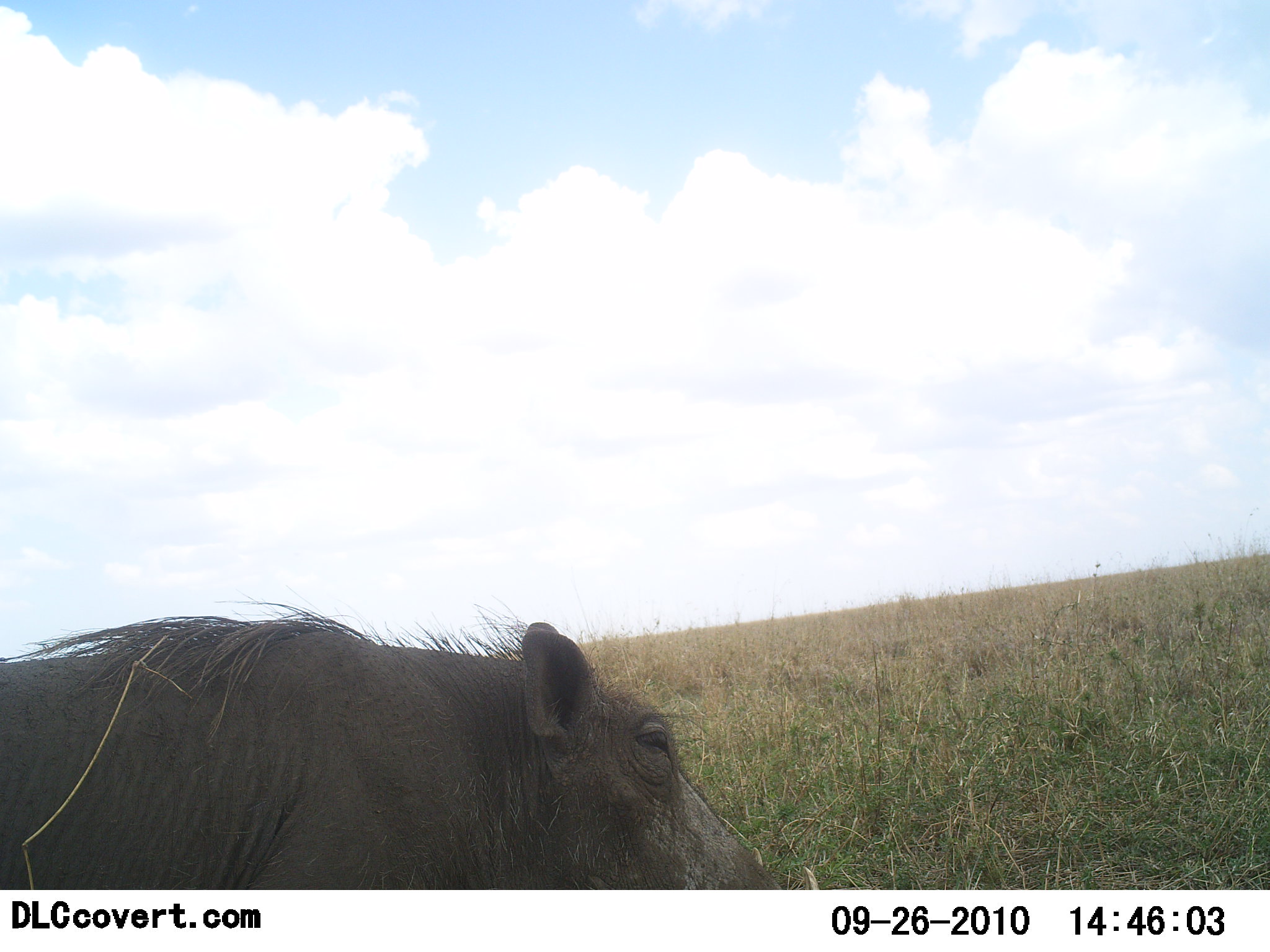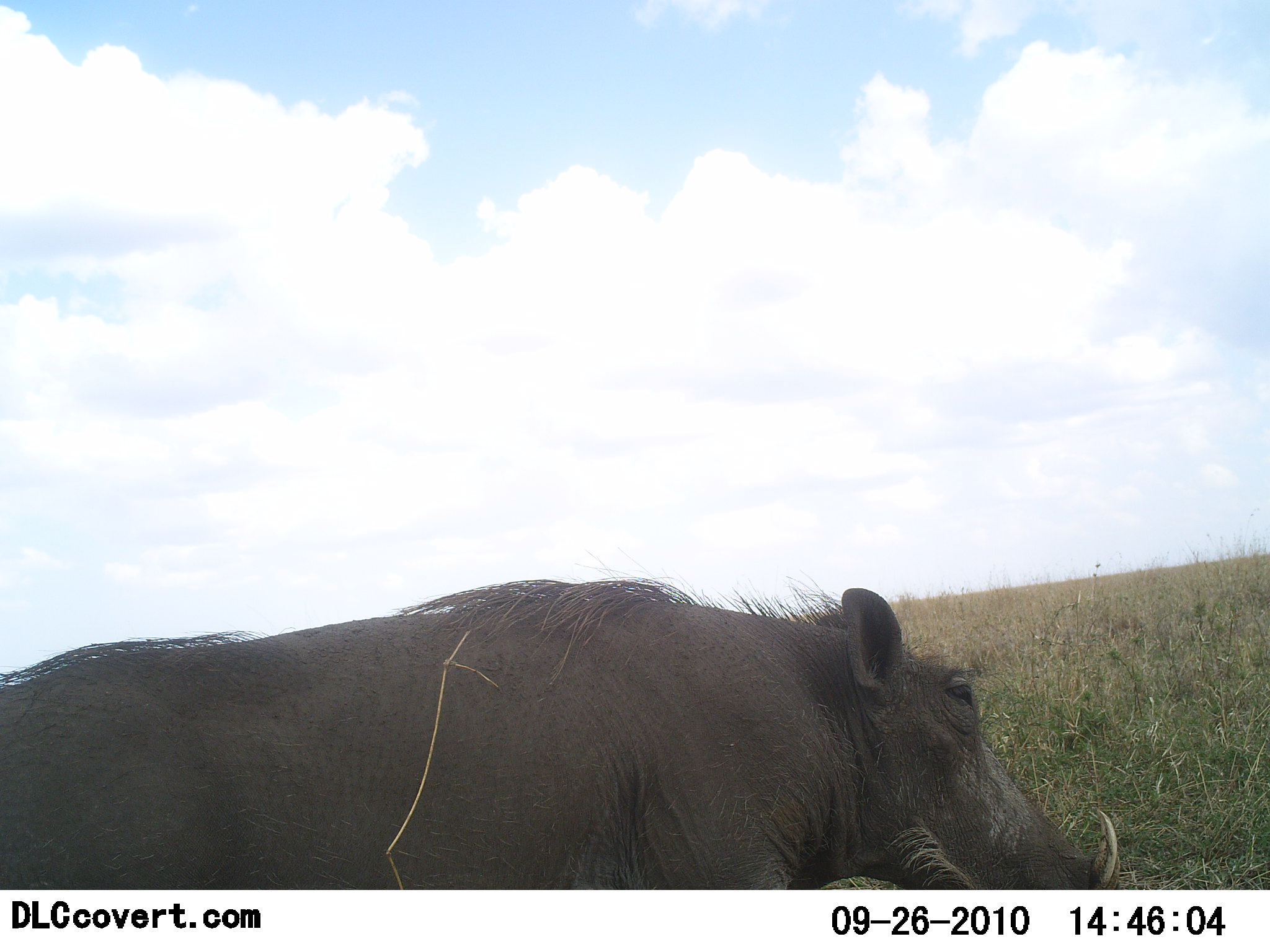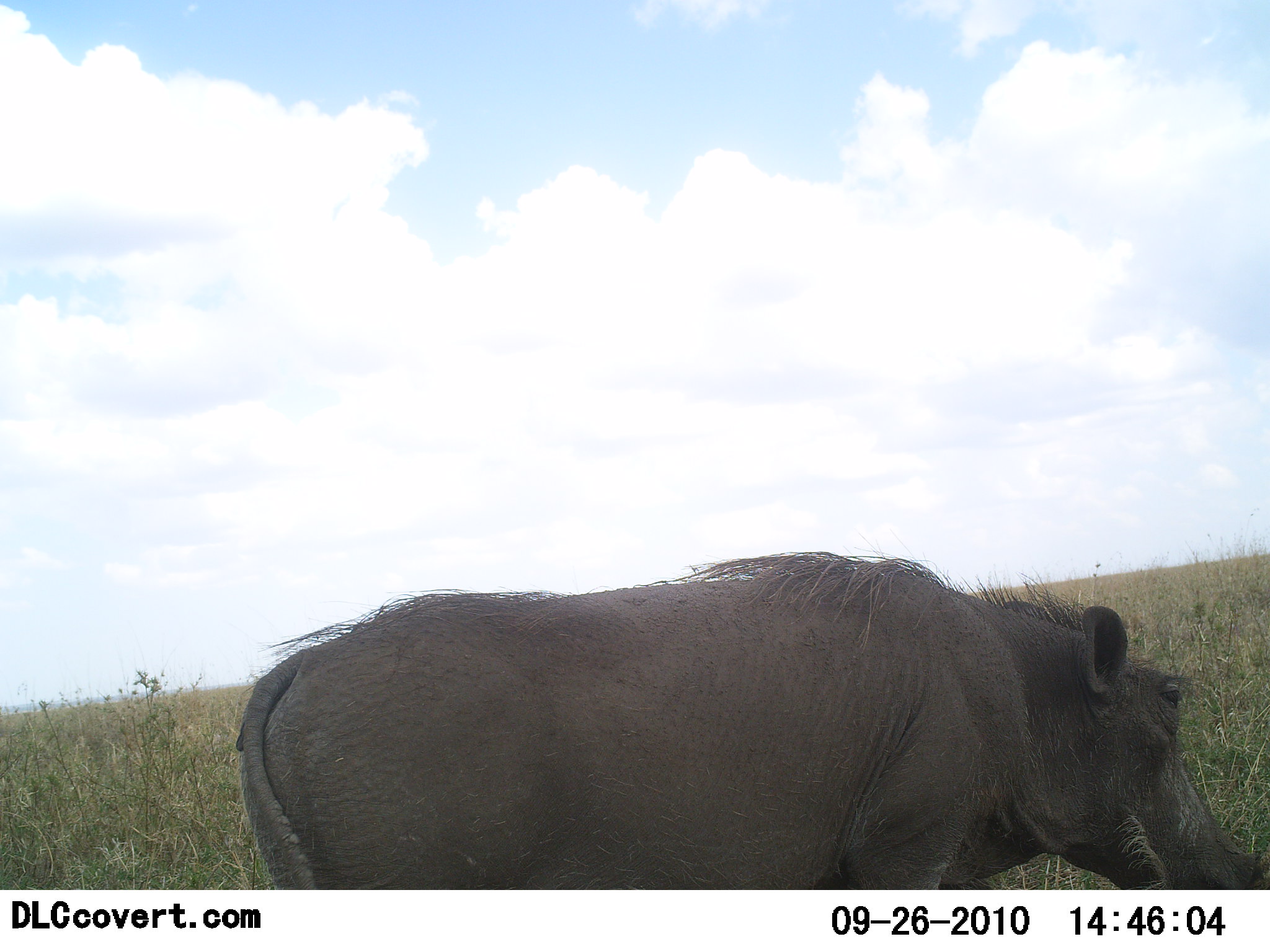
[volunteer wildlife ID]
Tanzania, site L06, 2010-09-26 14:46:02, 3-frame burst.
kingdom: Animalia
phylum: Chordata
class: Mammalia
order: Artiodactyla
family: Suidae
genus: Phacochoerus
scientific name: Phacochoerus africanus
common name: warthog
Warthog (Phacochoerus africanus), count 1. Behavior (volunteer vote fractions): standing 0%, resting 0%, moving 100%, interacting 0%. Young present (vote fraction): 0%. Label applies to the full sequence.